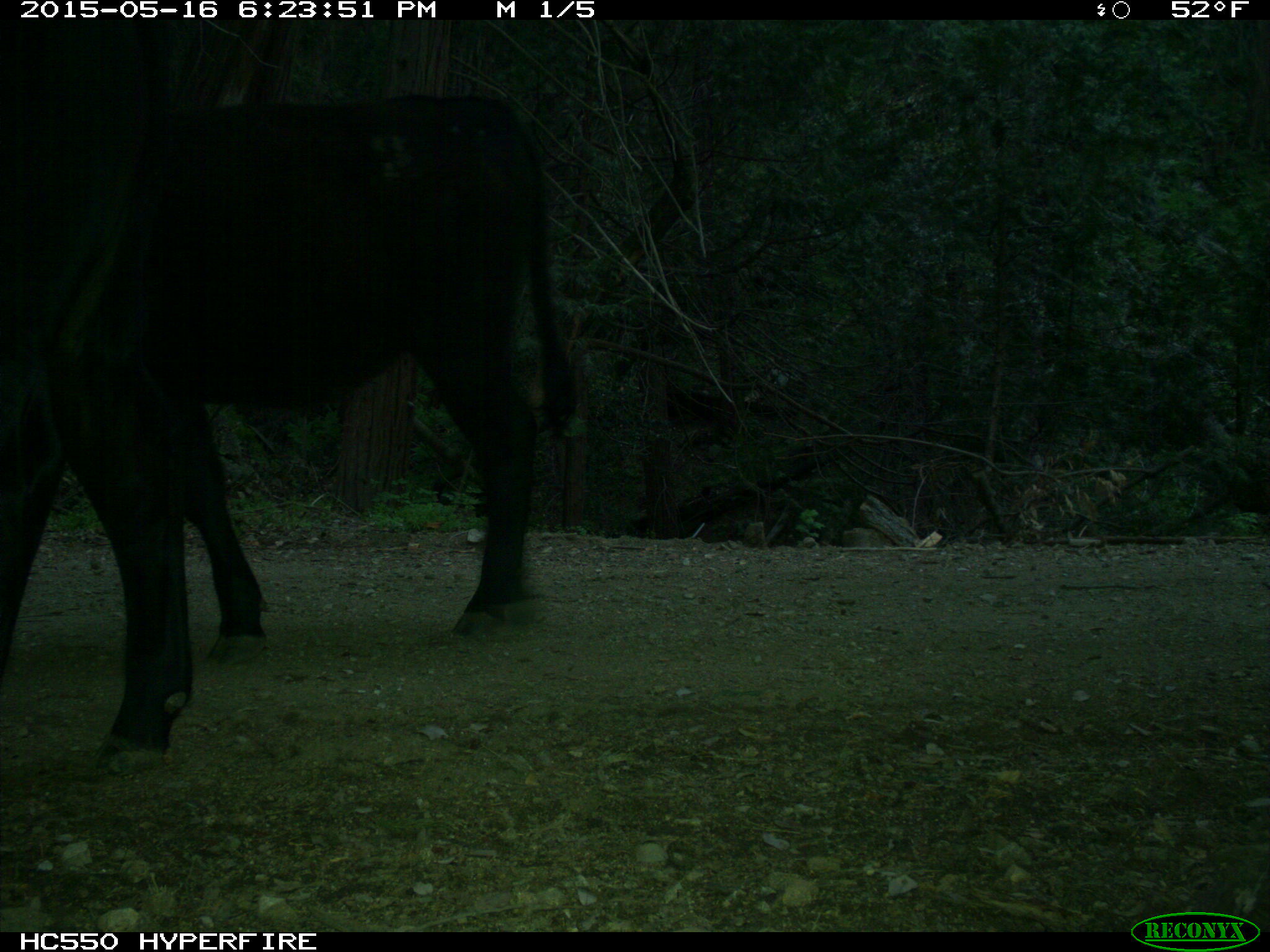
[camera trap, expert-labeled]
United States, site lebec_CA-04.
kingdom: Animalia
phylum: Chordata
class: Mammalia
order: Artiodactyla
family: Bovidae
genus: Bos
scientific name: Bos taurus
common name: domestic cow